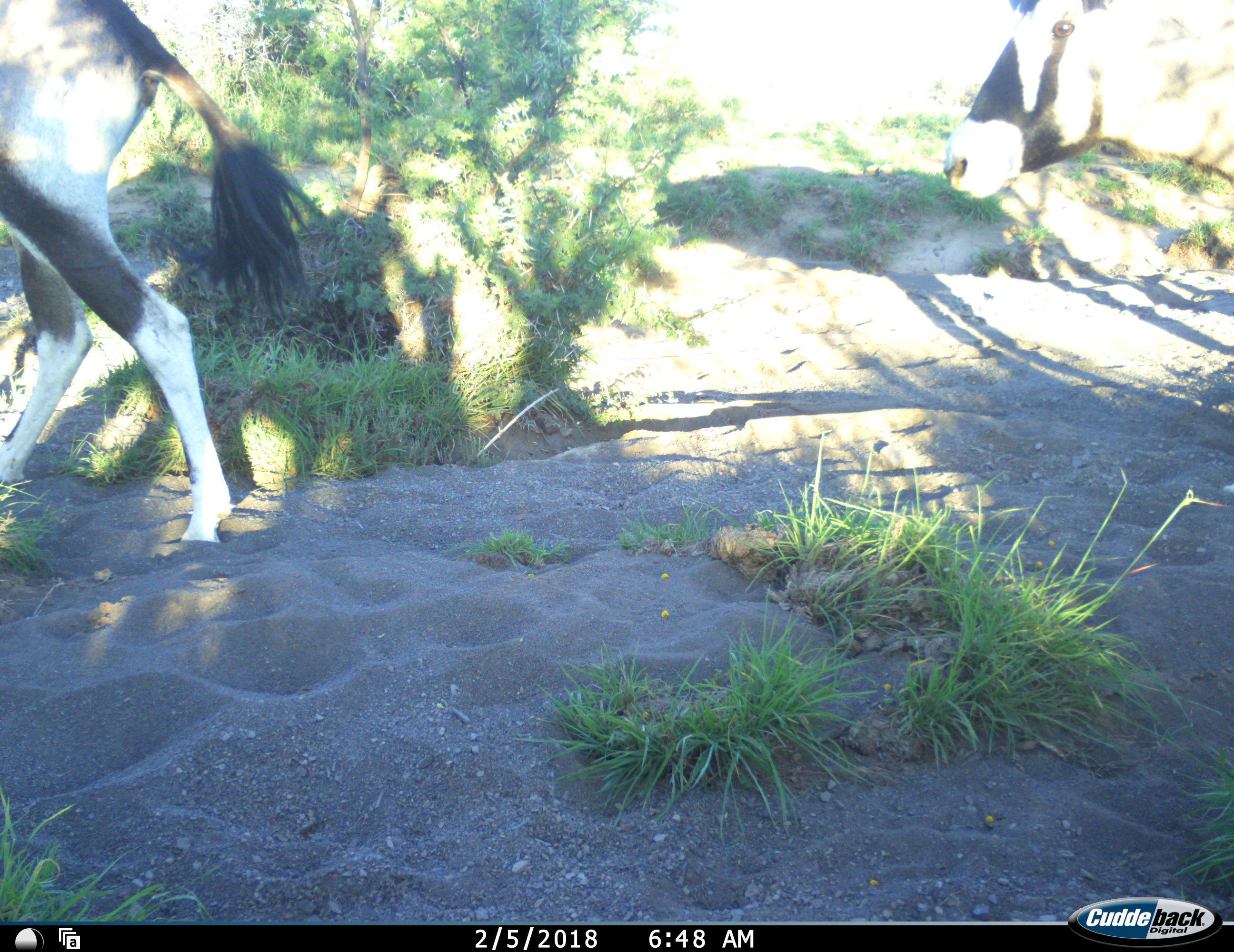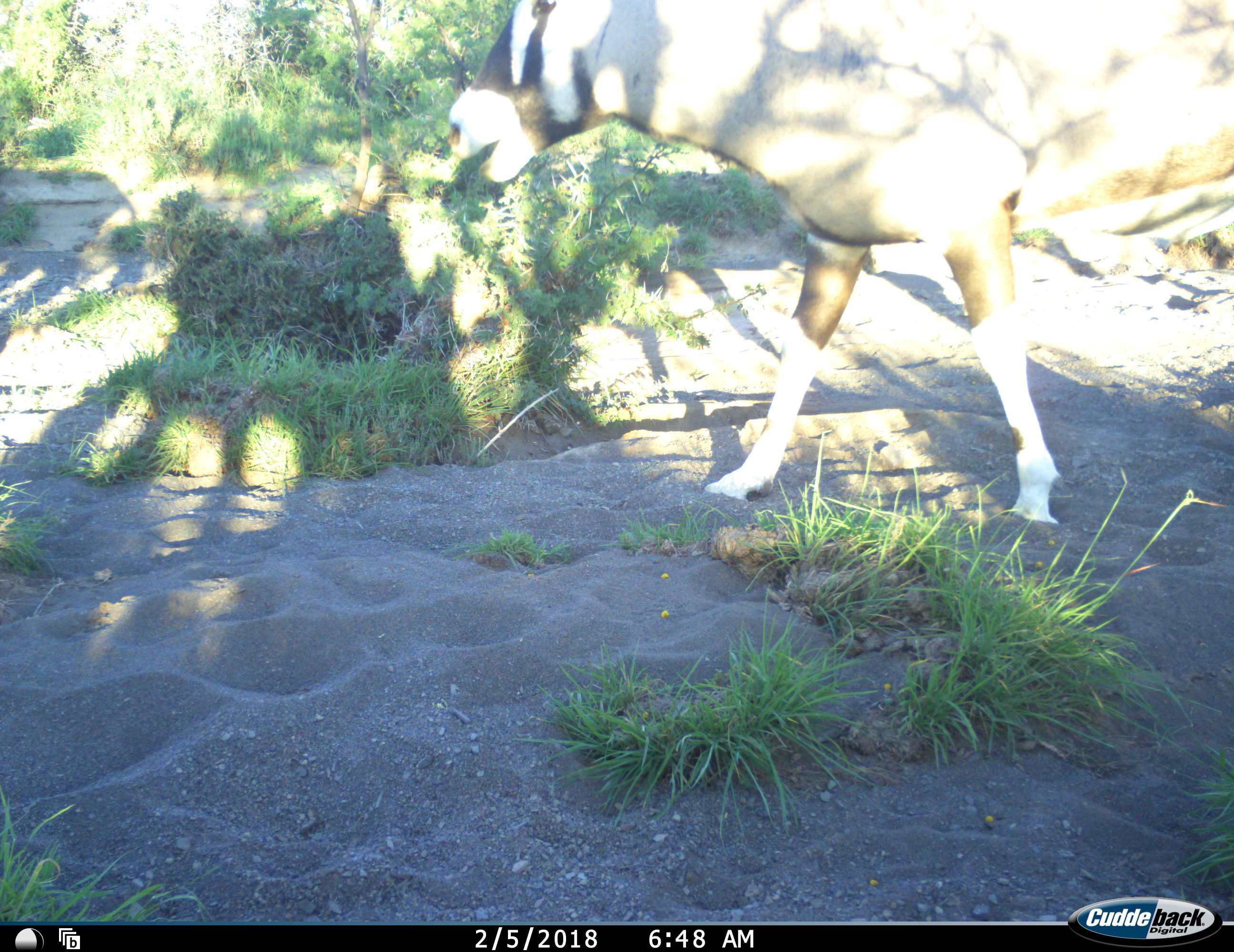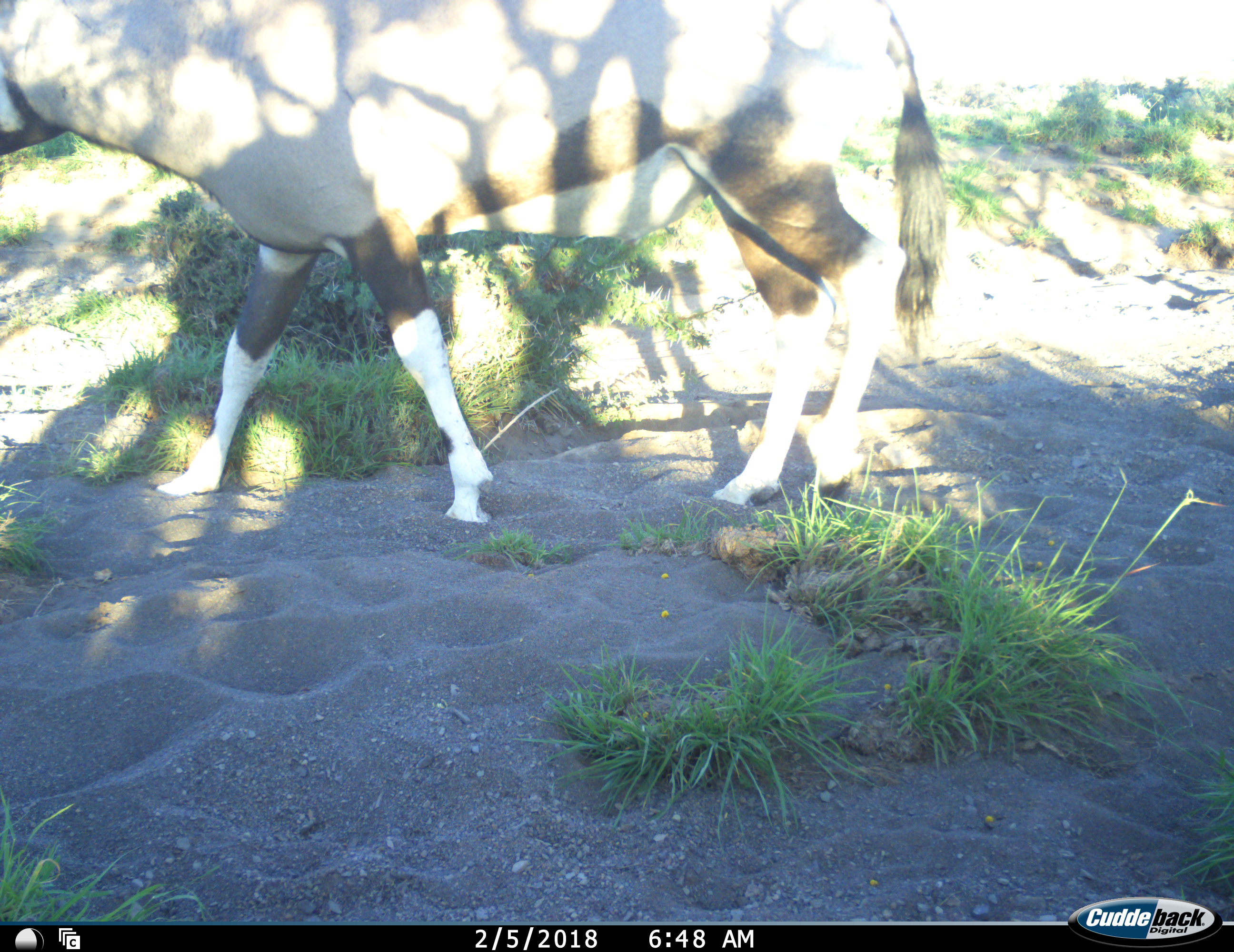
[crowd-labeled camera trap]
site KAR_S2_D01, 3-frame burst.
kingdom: Animalia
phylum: Chordata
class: Mammalia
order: Artiodactyla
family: Bovidae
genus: Oryx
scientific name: Oryx gazella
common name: gemsbok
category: oryx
Oryx (gemsbok) (Oryx gazella), count 2. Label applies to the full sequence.